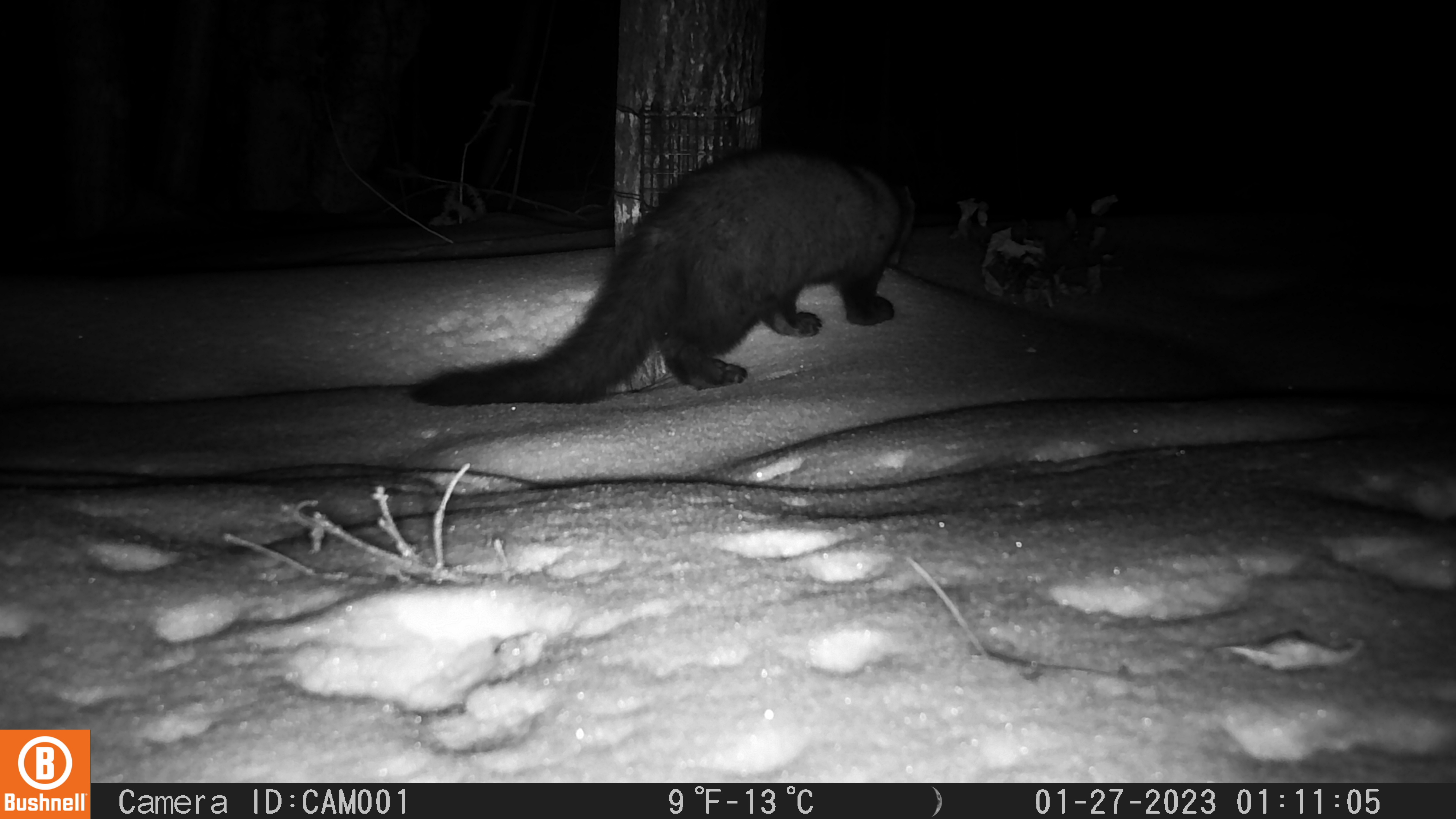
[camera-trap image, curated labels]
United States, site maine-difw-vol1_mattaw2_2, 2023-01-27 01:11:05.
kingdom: Animalia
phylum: Chordata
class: Mammalia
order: Carnivora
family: Mustelidae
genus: Pekania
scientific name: Pekania pennanti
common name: fisher